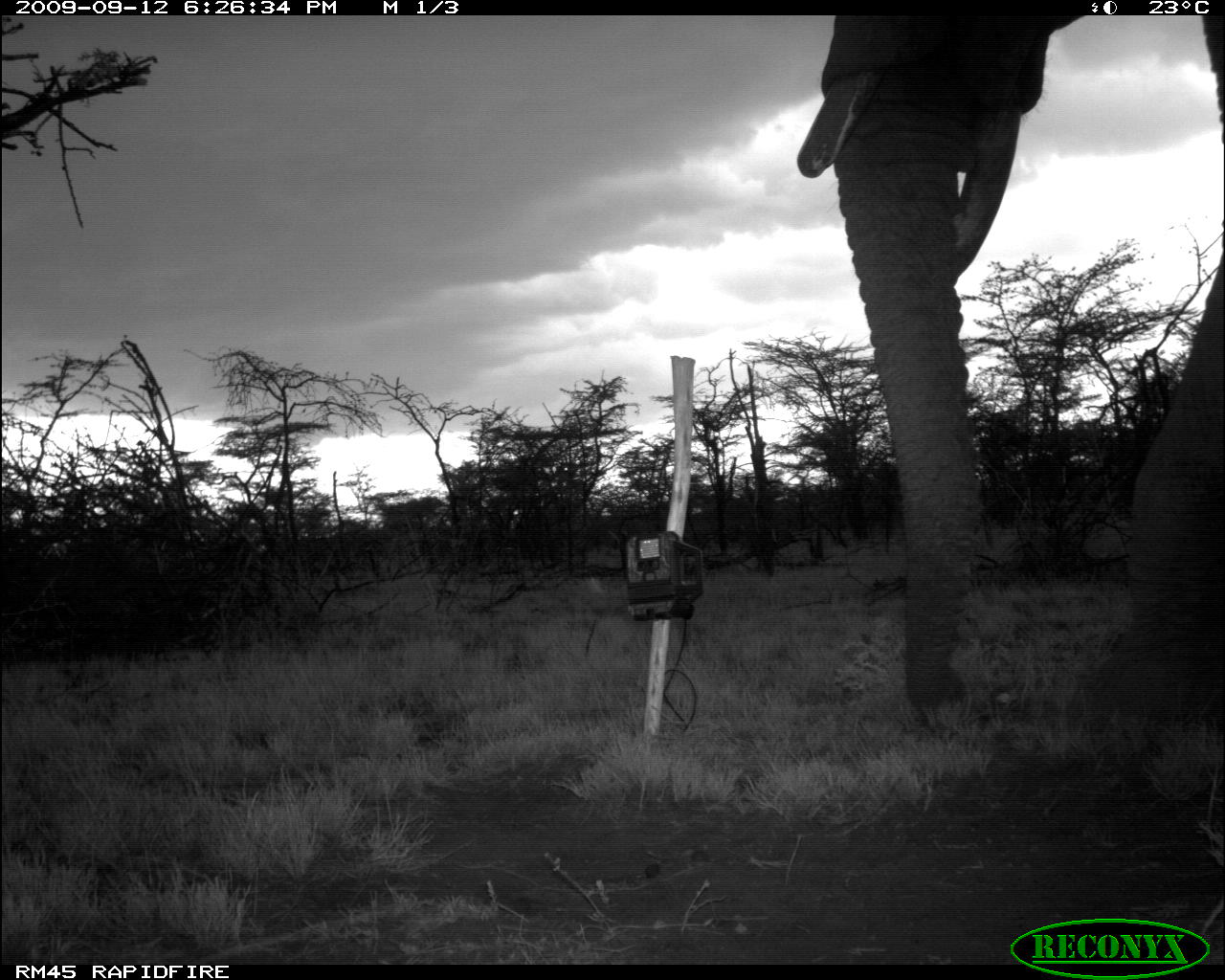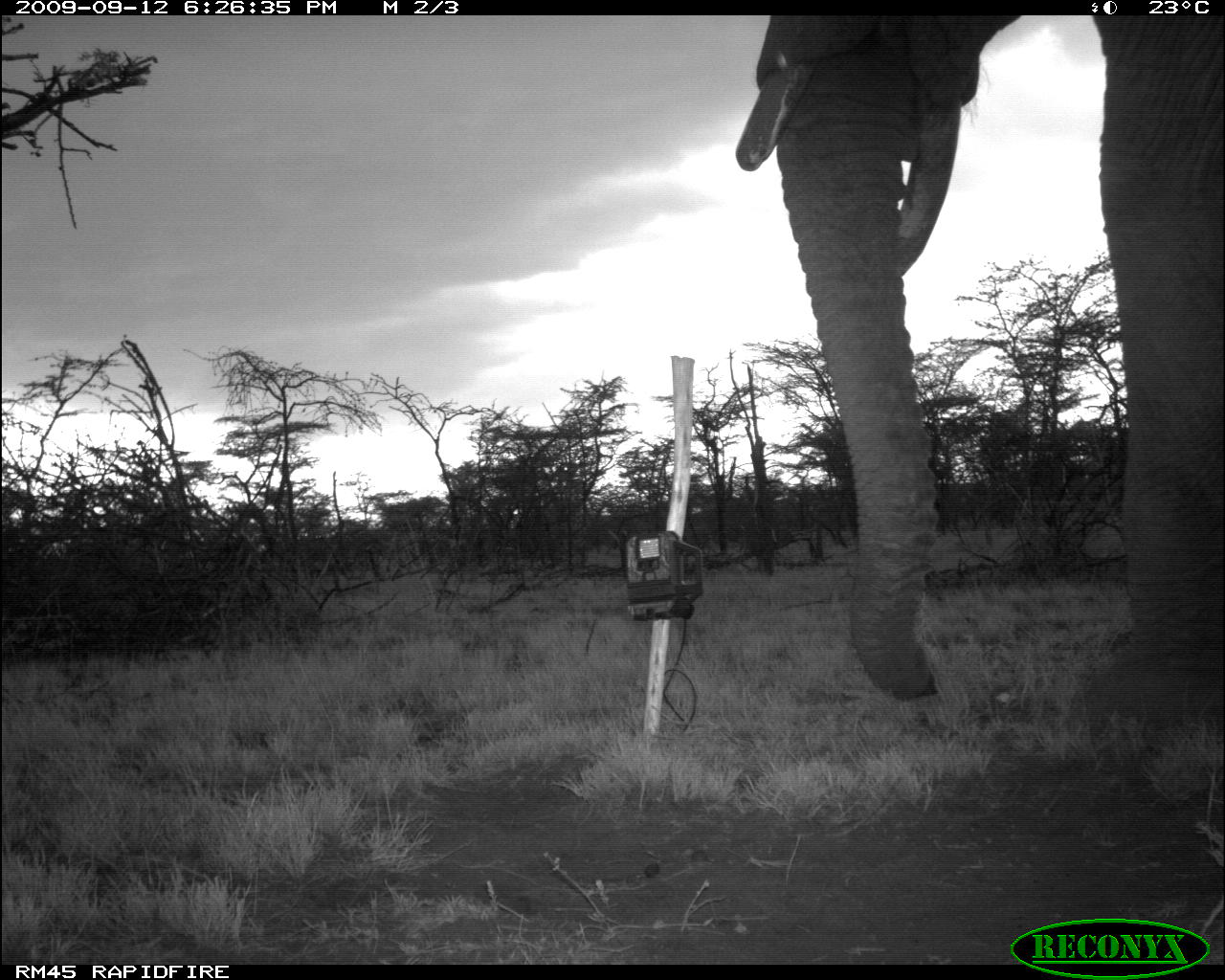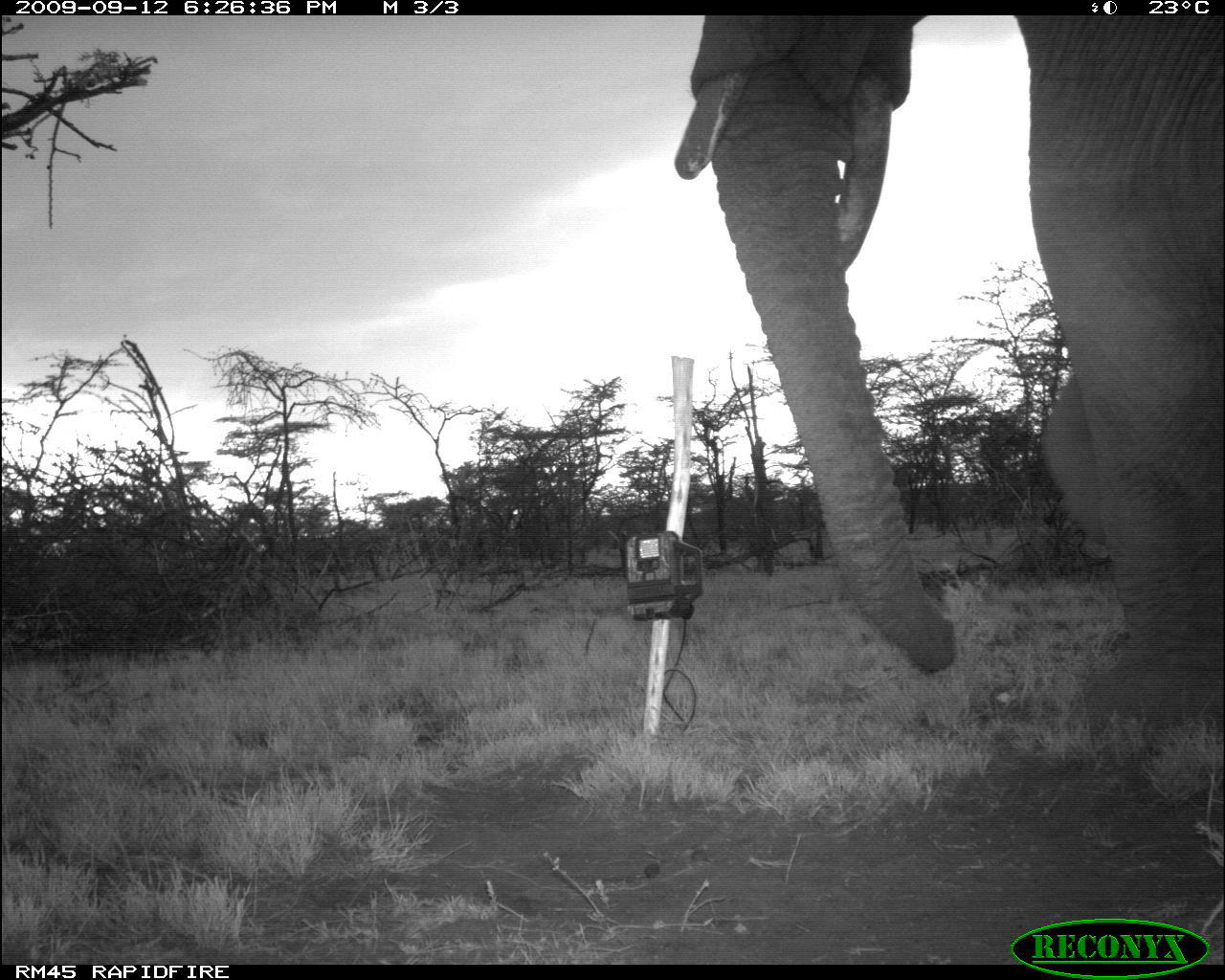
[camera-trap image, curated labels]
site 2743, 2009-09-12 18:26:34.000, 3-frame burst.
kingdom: Animalia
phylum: Chordata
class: Mammalia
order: Proboscidea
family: Elephantidae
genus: Loxodonta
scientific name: Loxodonta africana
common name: african bush elephant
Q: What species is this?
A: Loxodonta africana (african bush elephant).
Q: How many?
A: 1.